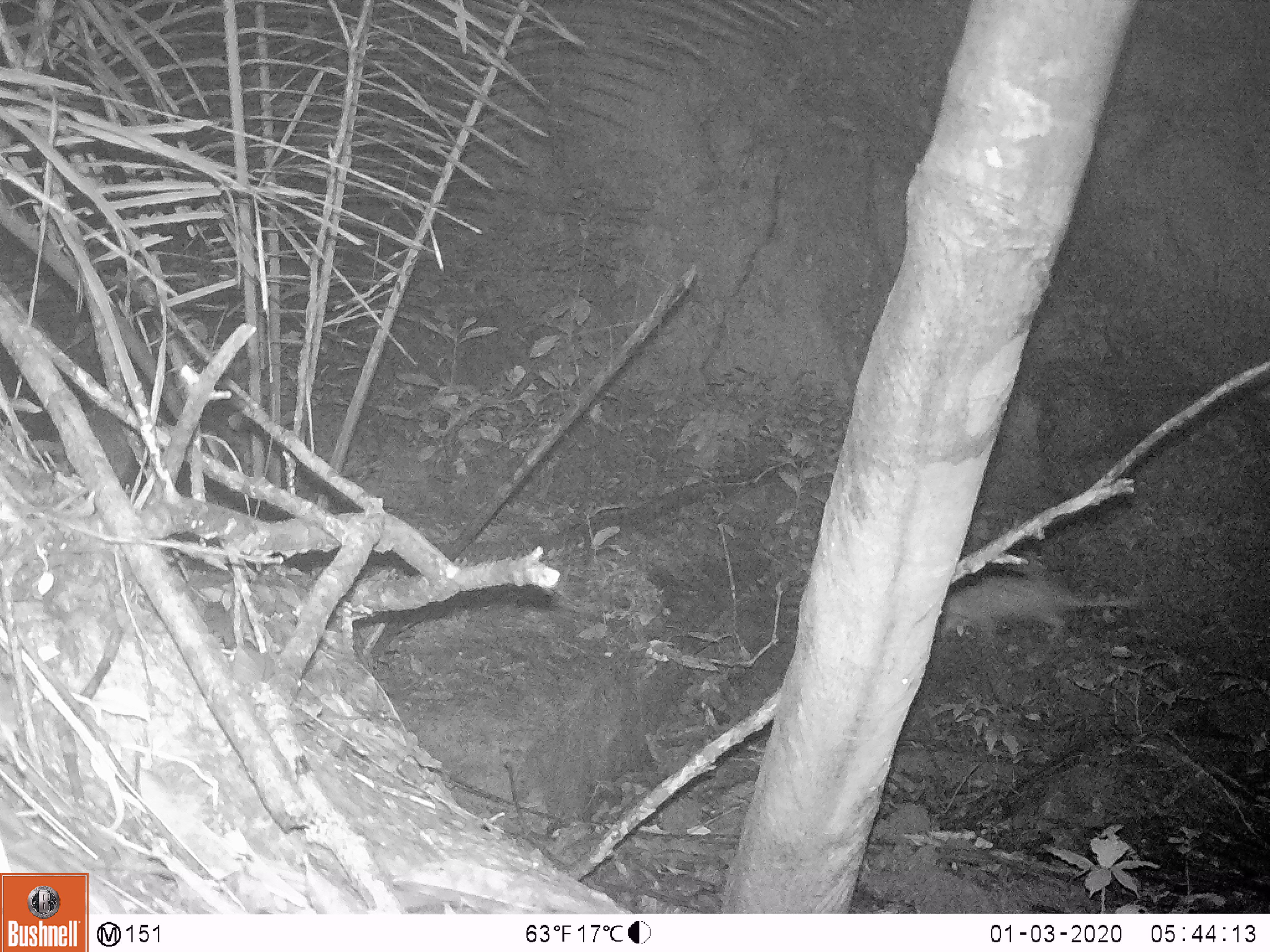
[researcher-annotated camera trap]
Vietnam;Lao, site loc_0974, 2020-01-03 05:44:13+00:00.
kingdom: Animalia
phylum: Chordata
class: Mammalia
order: Rodentia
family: Hystricidae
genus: Atherurus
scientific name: Atherurus macrourus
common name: asiatic brush-tailed porcupine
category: asiatic brush tailed porcupine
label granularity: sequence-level